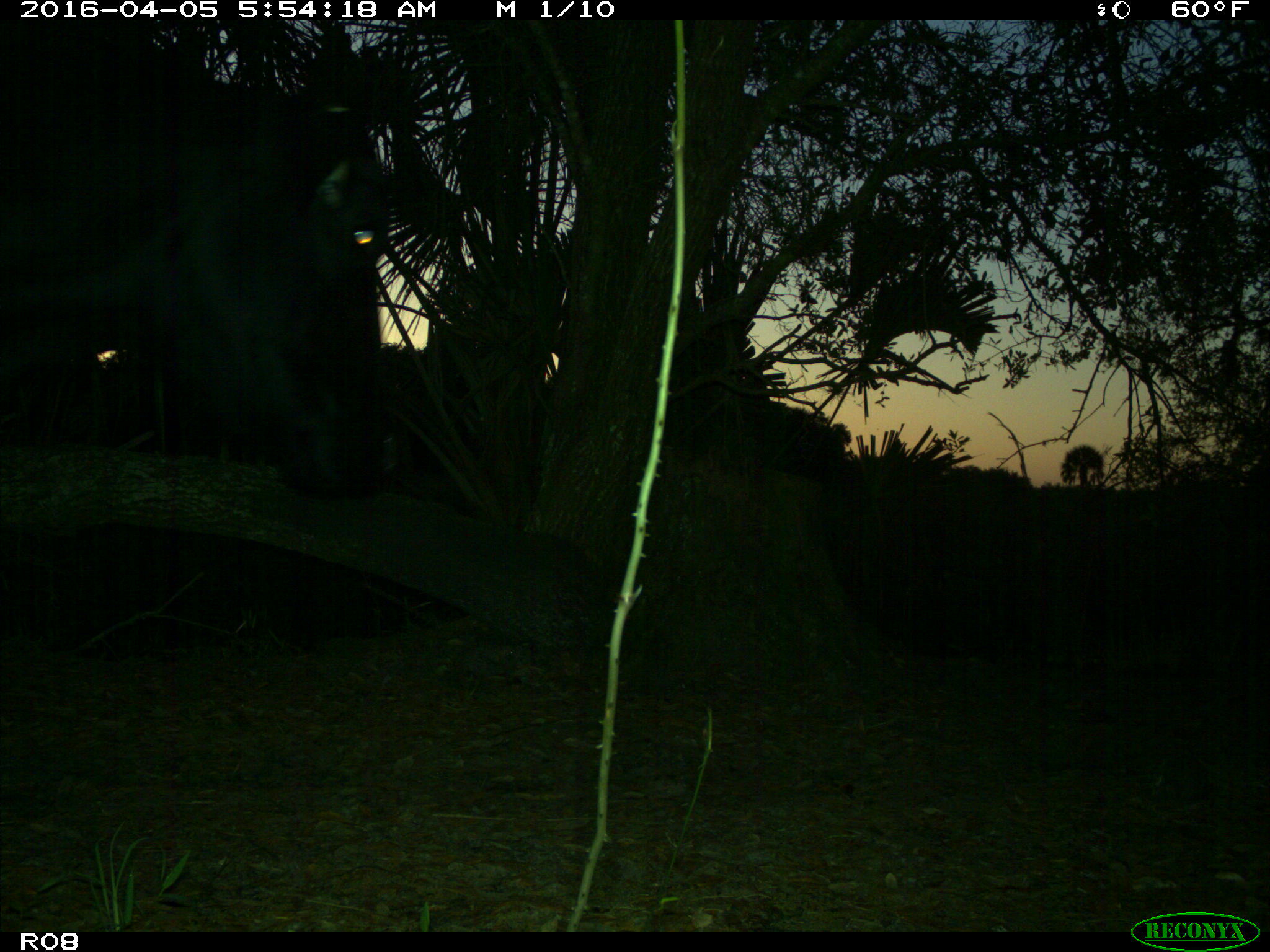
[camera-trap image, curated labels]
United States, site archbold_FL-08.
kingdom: Animalia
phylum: Chordata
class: Mammalia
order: Artiodactyla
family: Bovidae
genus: Bos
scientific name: Bos taurus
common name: domestic cow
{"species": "Bos taurus (domestic cow)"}